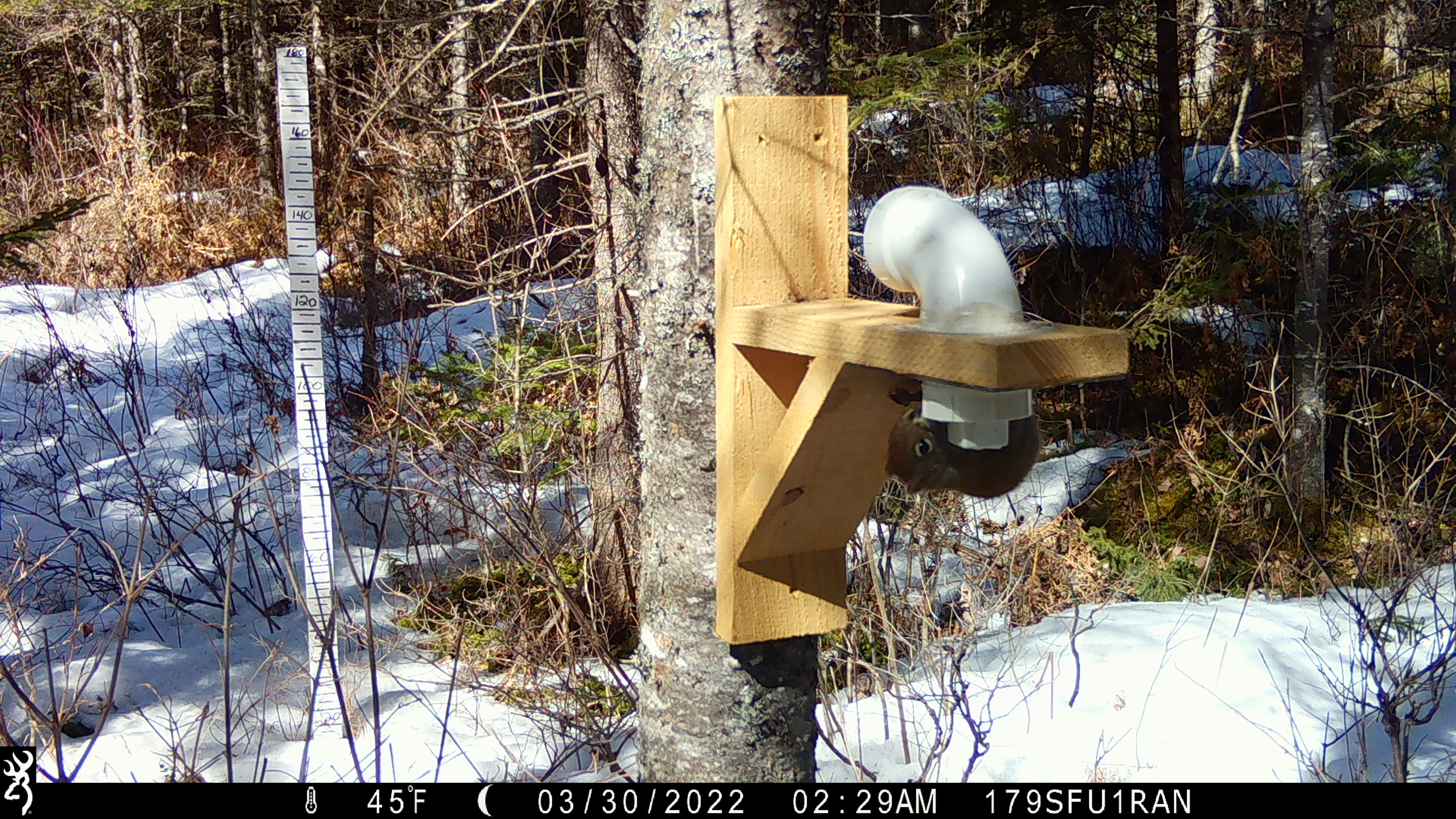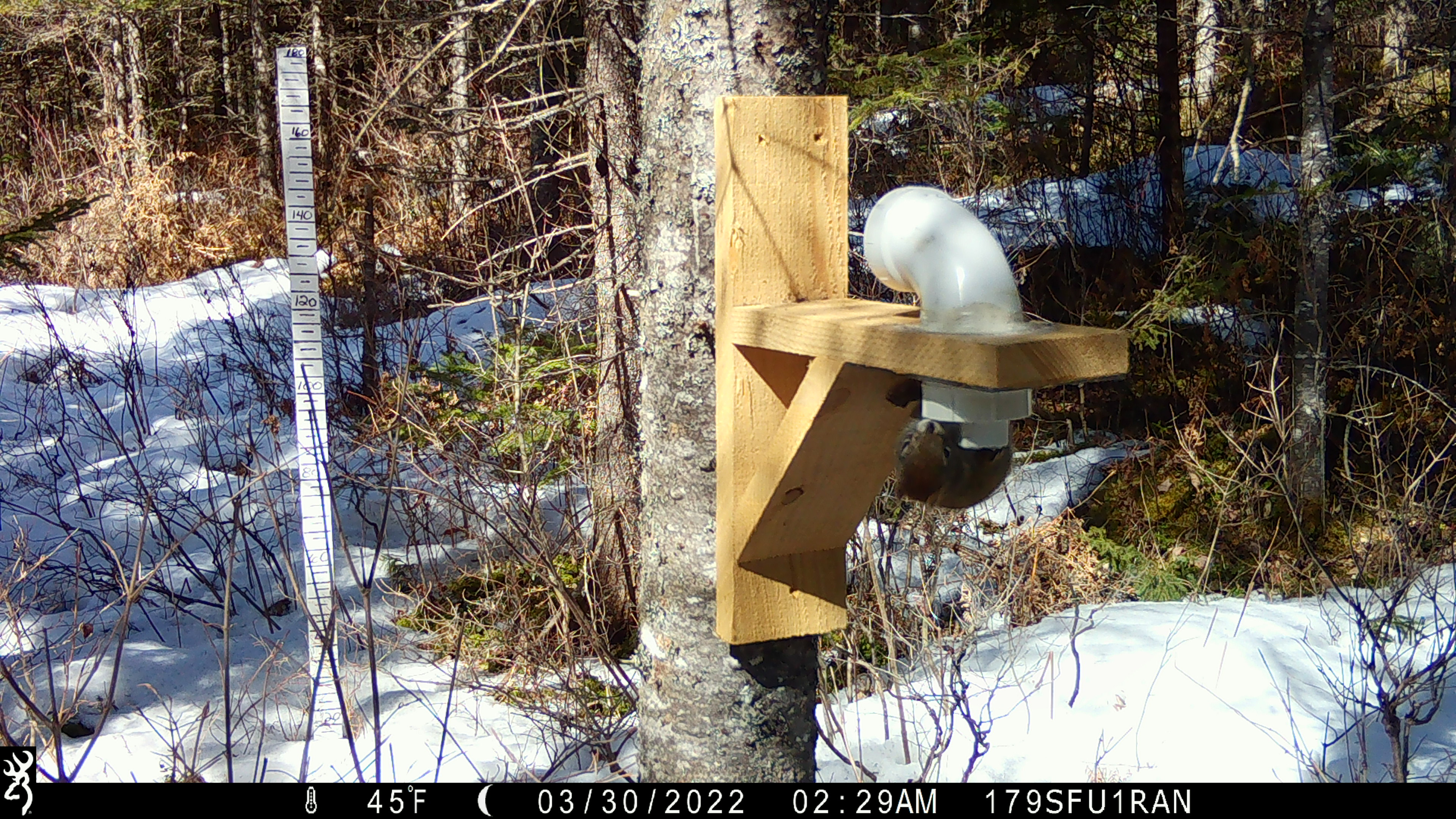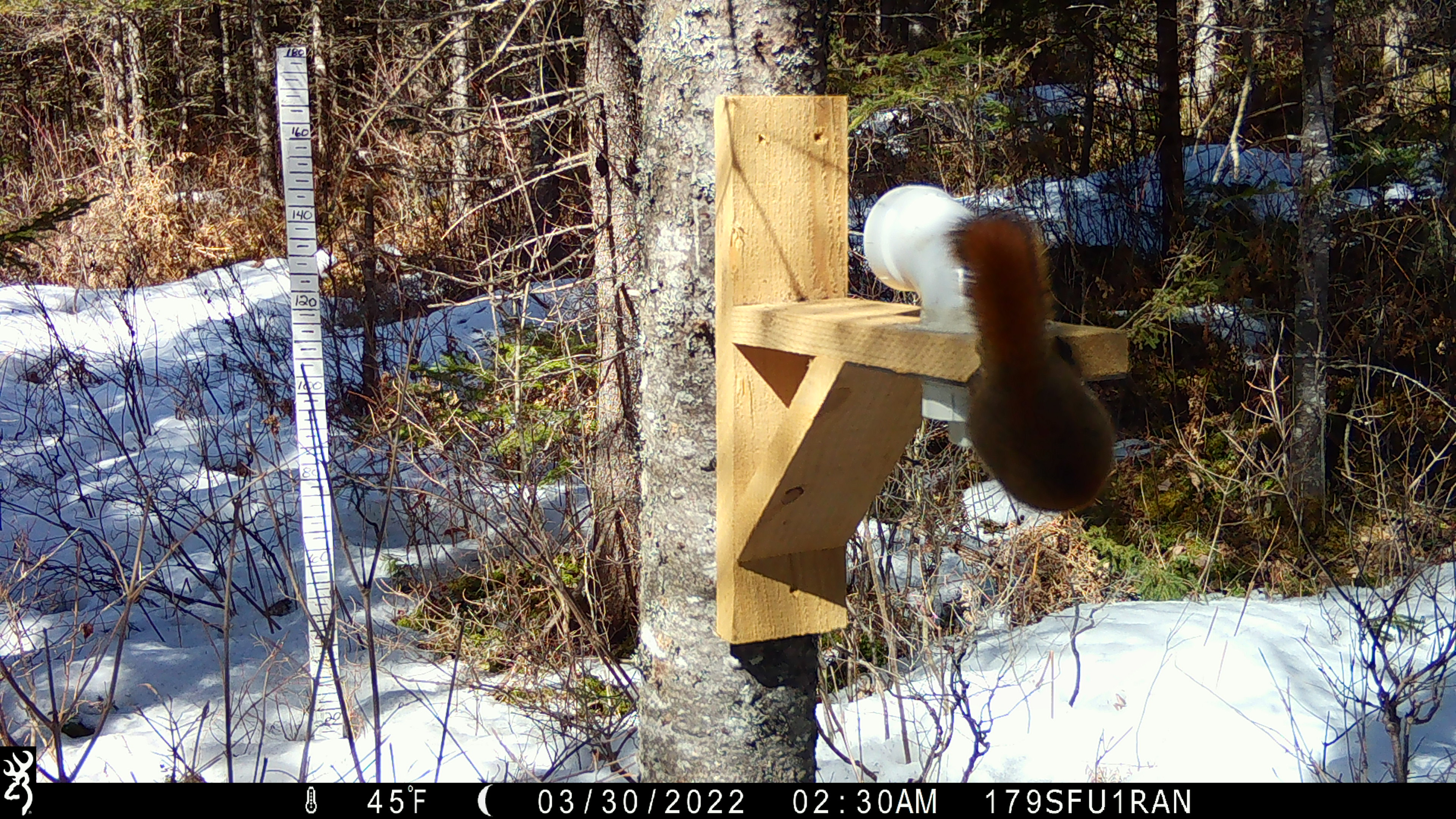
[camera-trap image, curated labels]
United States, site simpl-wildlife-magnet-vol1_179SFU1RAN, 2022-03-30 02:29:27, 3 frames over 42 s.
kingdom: Animalia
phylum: Chordata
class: Mammalia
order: Rodentia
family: Sciuridae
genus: Tamiasciurus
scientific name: Tamiasciurus hudsonicus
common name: red squirrel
Red squirrel (Tamiasciurus hudsonicus).